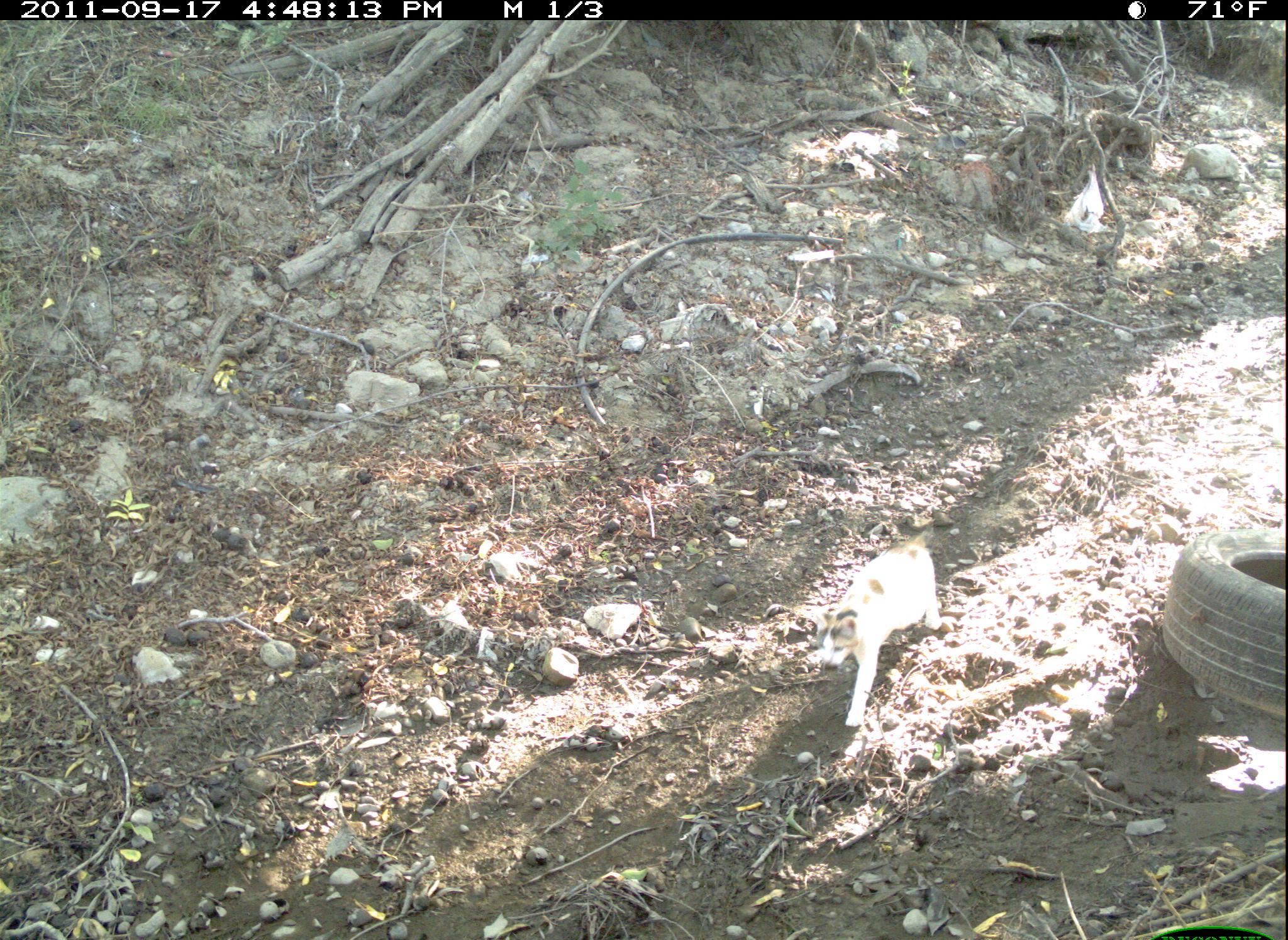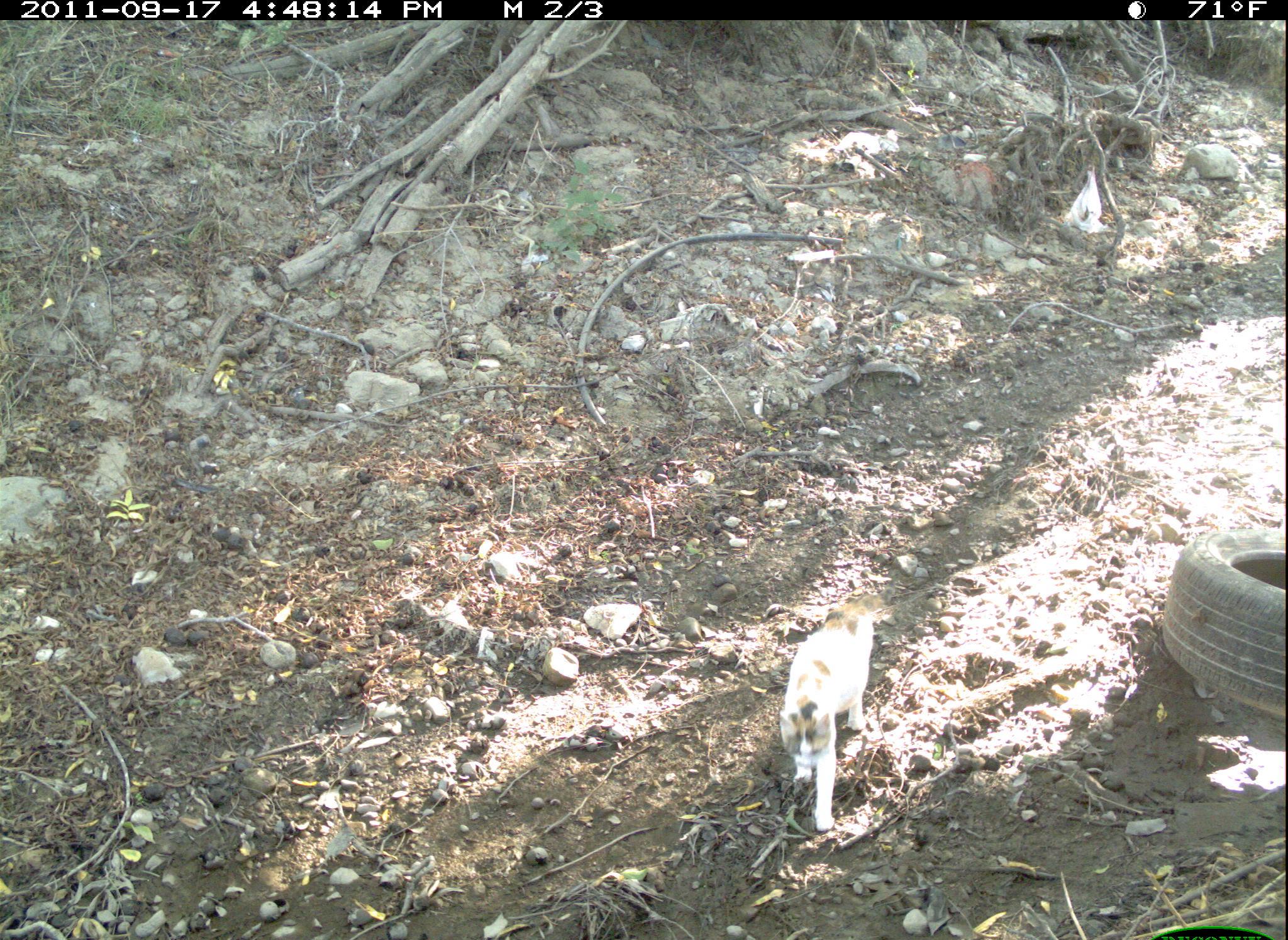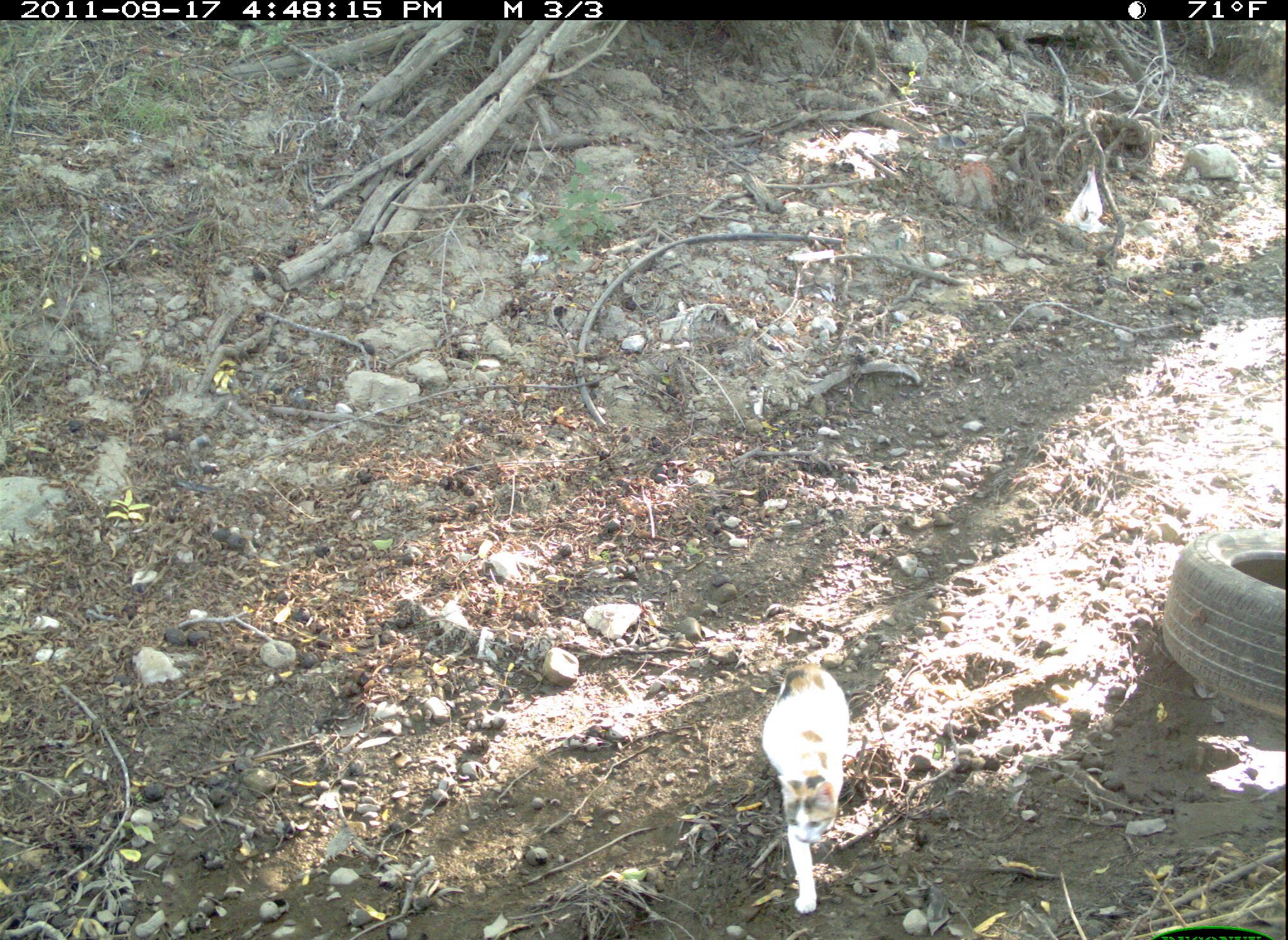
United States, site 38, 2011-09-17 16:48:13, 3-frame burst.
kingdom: Animalia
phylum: Chordata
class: Mammalia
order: Carnivora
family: Felidae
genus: Felis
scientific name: Felis catus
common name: cat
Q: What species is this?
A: Cat (Felis catus).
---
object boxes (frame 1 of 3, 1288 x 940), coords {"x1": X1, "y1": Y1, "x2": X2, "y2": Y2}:
cat: {"x1": 810, "y1": 507, "x2": 971, "y2": 749}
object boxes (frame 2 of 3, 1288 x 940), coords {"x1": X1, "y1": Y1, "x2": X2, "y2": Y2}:
cat: {"x1": 778, "y1": 588, "x2": 892, "y2": 841}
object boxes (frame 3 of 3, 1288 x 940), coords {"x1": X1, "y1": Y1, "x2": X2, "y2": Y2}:
cat: {"x1": 750, "y1": 646, "x2": 877, "y2": 915}